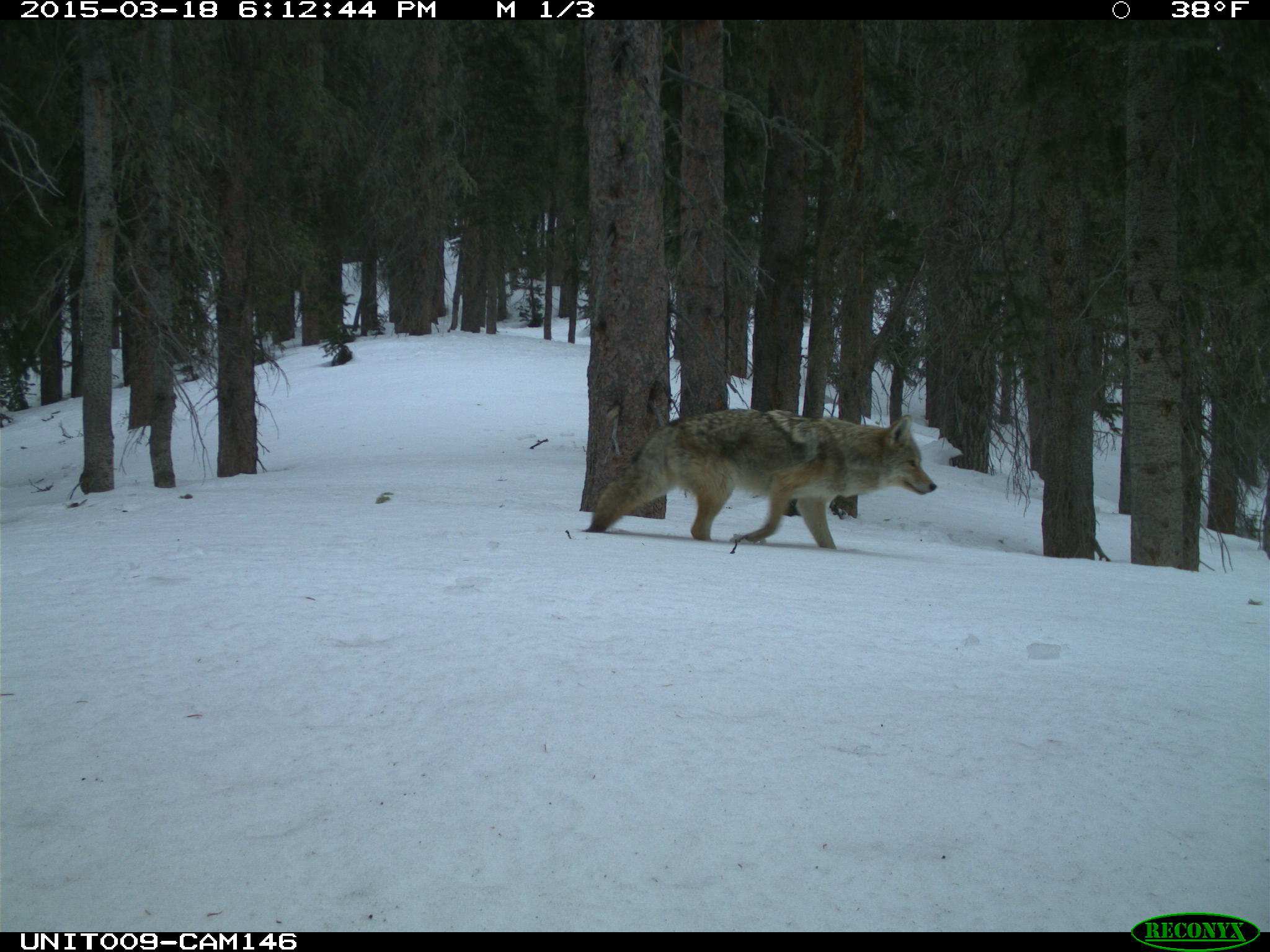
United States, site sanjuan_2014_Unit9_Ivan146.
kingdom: Animalia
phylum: Chordata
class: Mammalia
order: Carnivora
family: Canidae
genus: Canis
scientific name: Canis latrans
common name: coyote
Canis latrans (coyote).